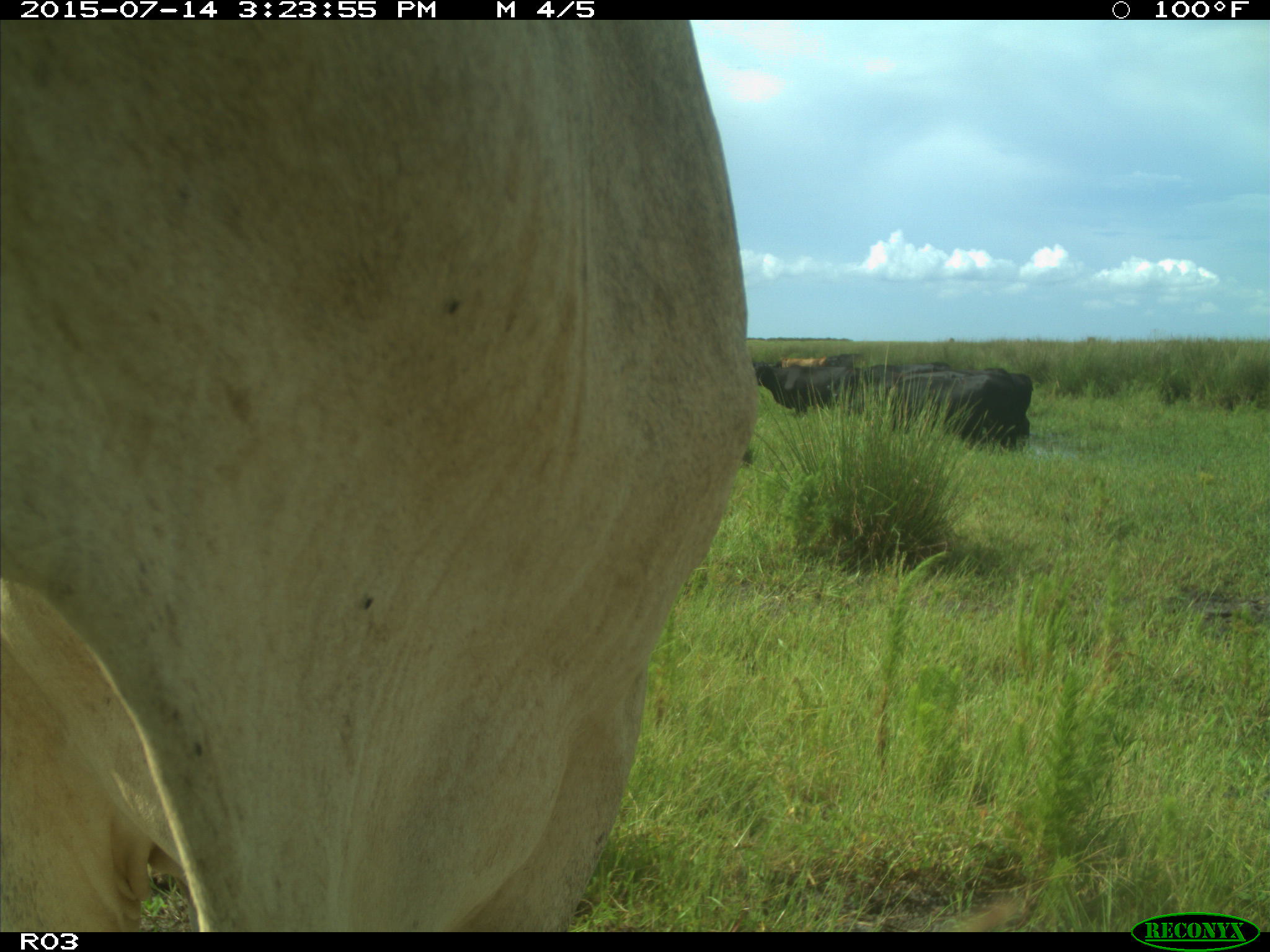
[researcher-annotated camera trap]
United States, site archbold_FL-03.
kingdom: Animalia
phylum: Chordata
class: Mammalia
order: Artiodactyla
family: Bovidae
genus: Bos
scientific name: Bos taurus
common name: domestic cow